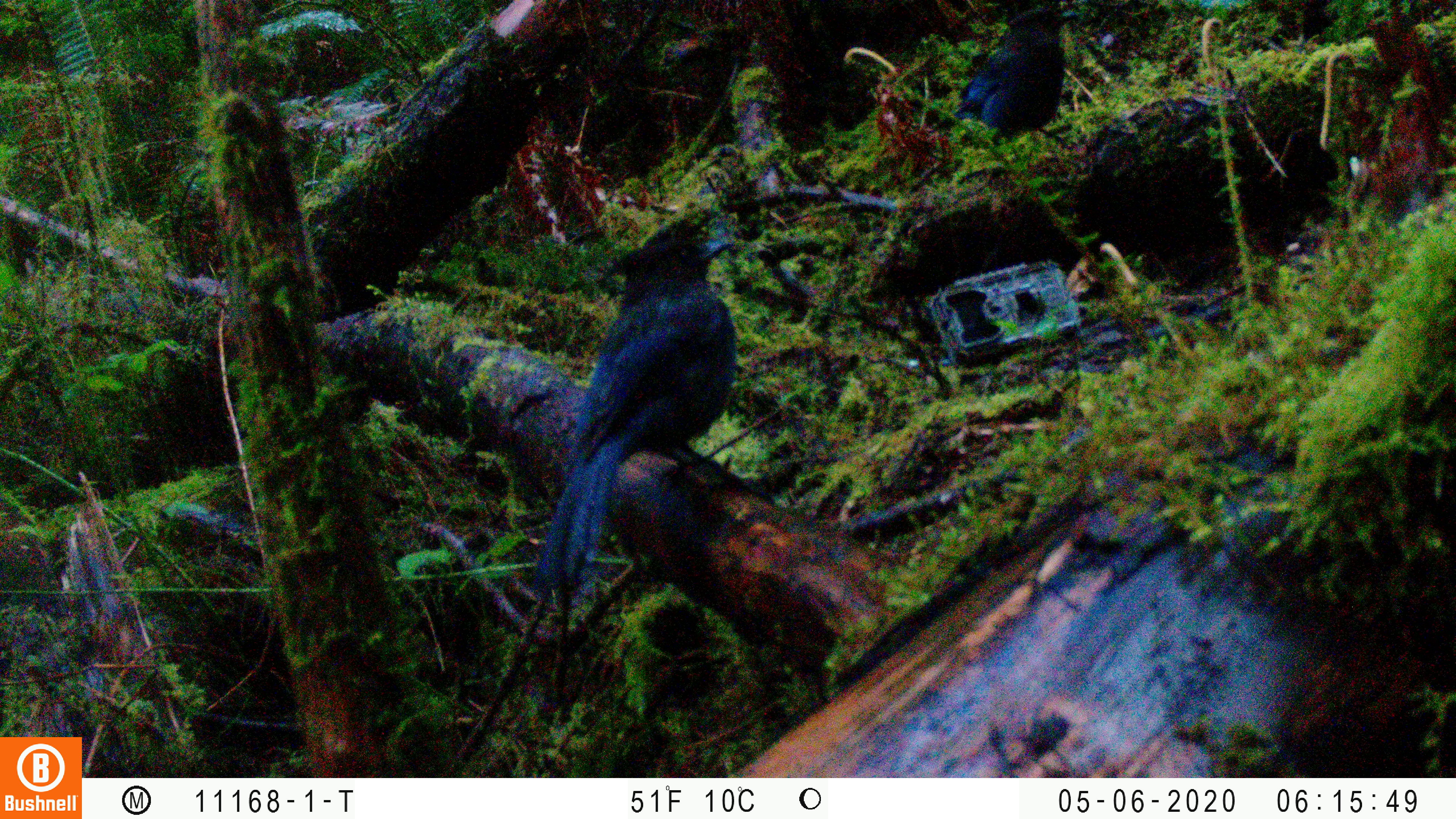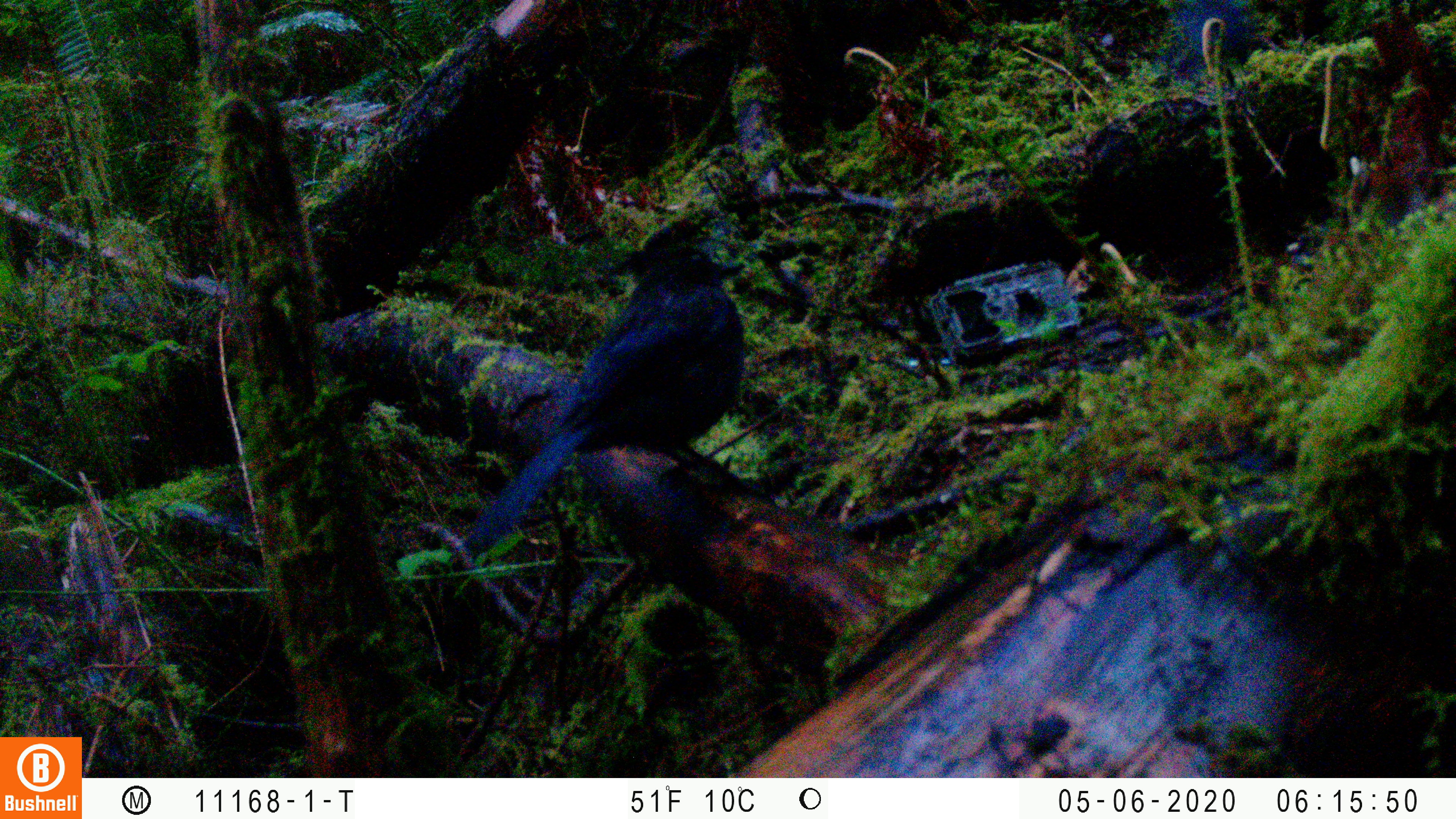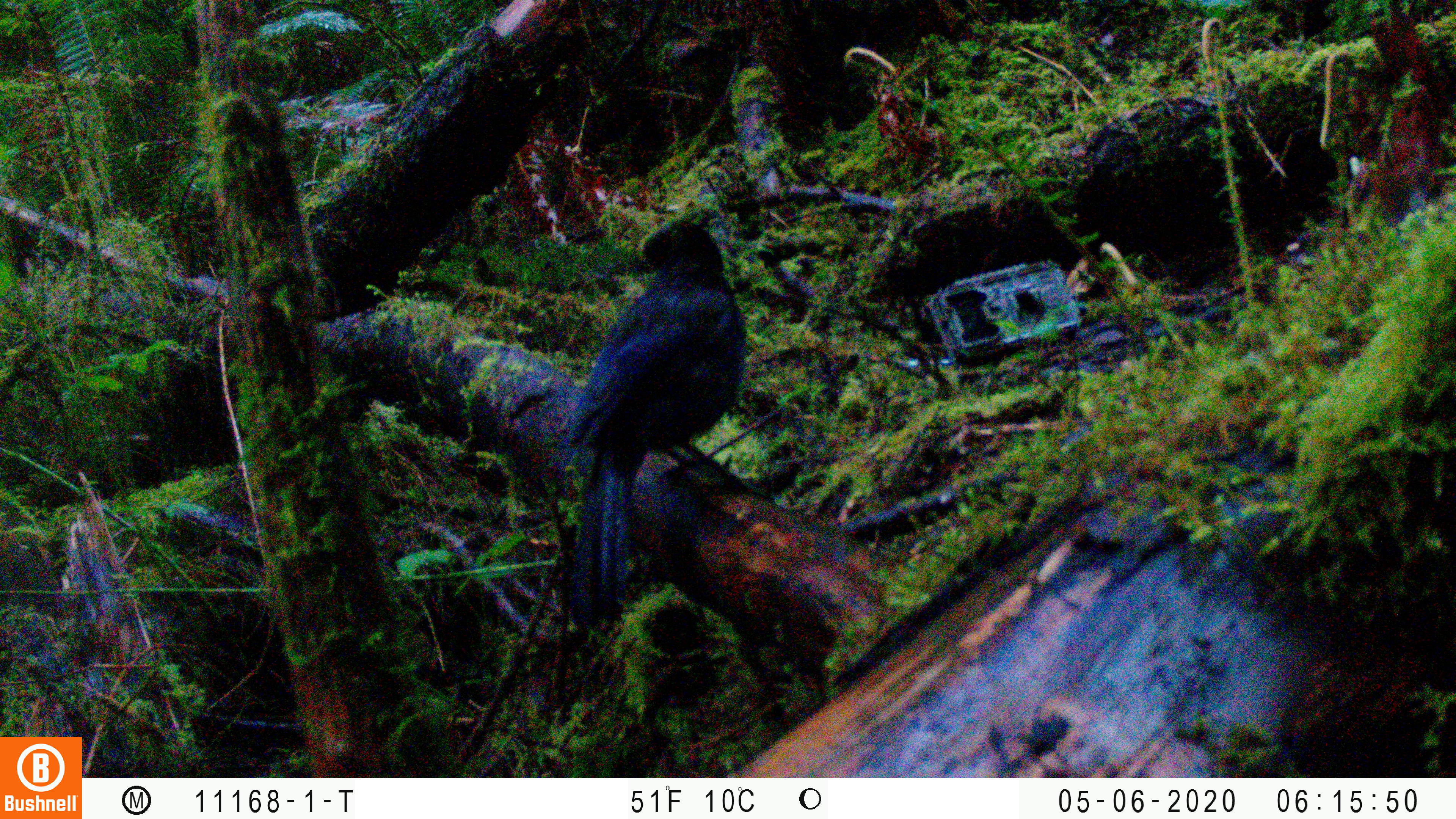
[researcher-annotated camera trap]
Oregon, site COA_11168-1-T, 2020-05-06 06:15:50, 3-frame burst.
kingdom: Animalia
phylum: Chordata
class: Aves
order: Passeriformes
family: Corvidae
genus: Cyanocitta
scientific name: Cyanocitta stelleri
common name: steller's jay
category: stellers jay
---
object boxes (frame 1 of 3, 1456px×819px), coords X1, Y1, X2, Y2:
stellers jay: 532, 212, 745, 595; 958, 0, 1072, 148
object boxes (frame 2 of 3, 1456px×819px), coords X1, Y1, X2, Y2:
stellers jay: 476, 214, 750, 546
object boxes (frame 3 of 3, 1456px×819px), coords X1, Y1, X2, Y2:
stellers jay: 565, 212, 749, 624